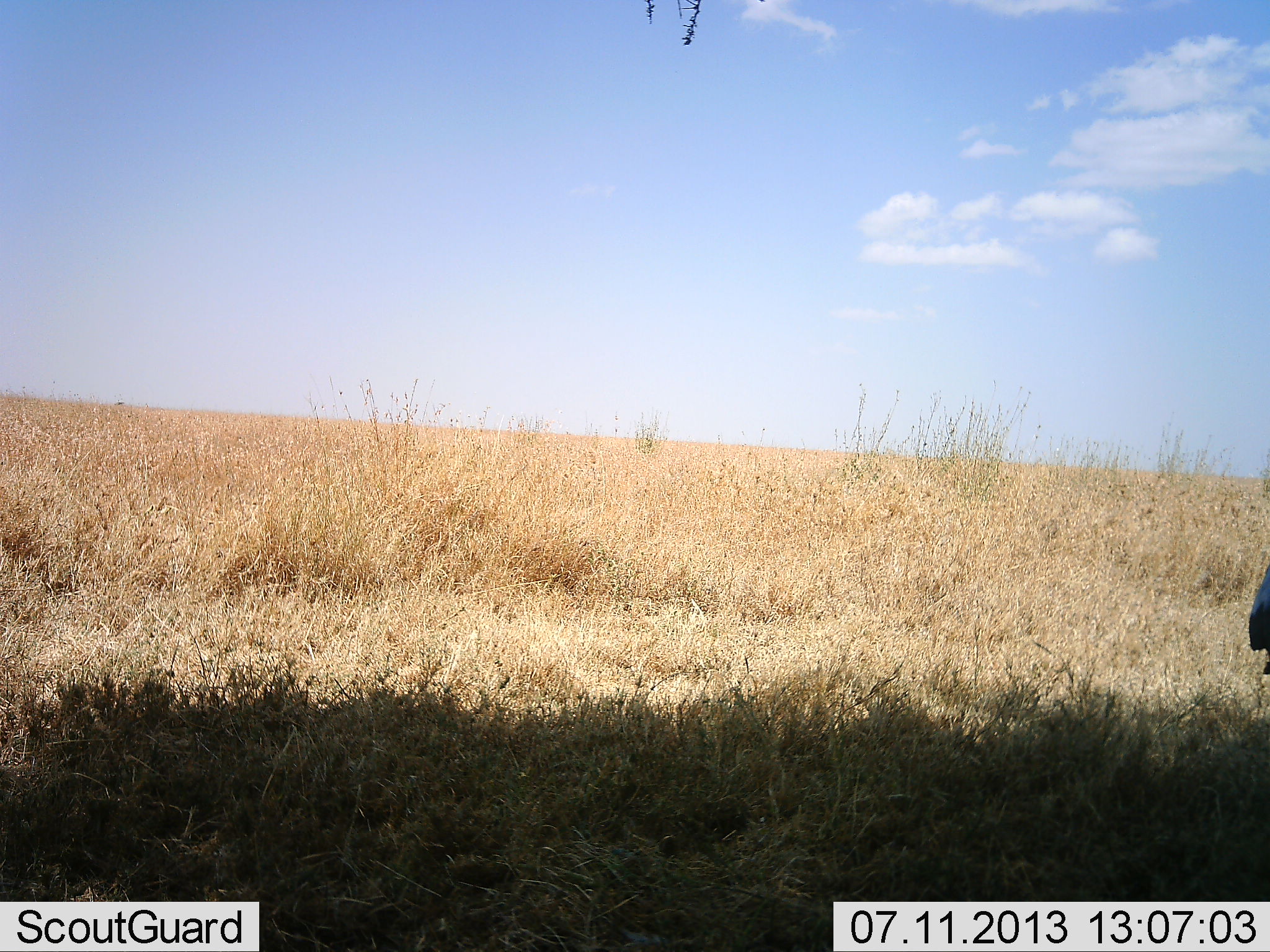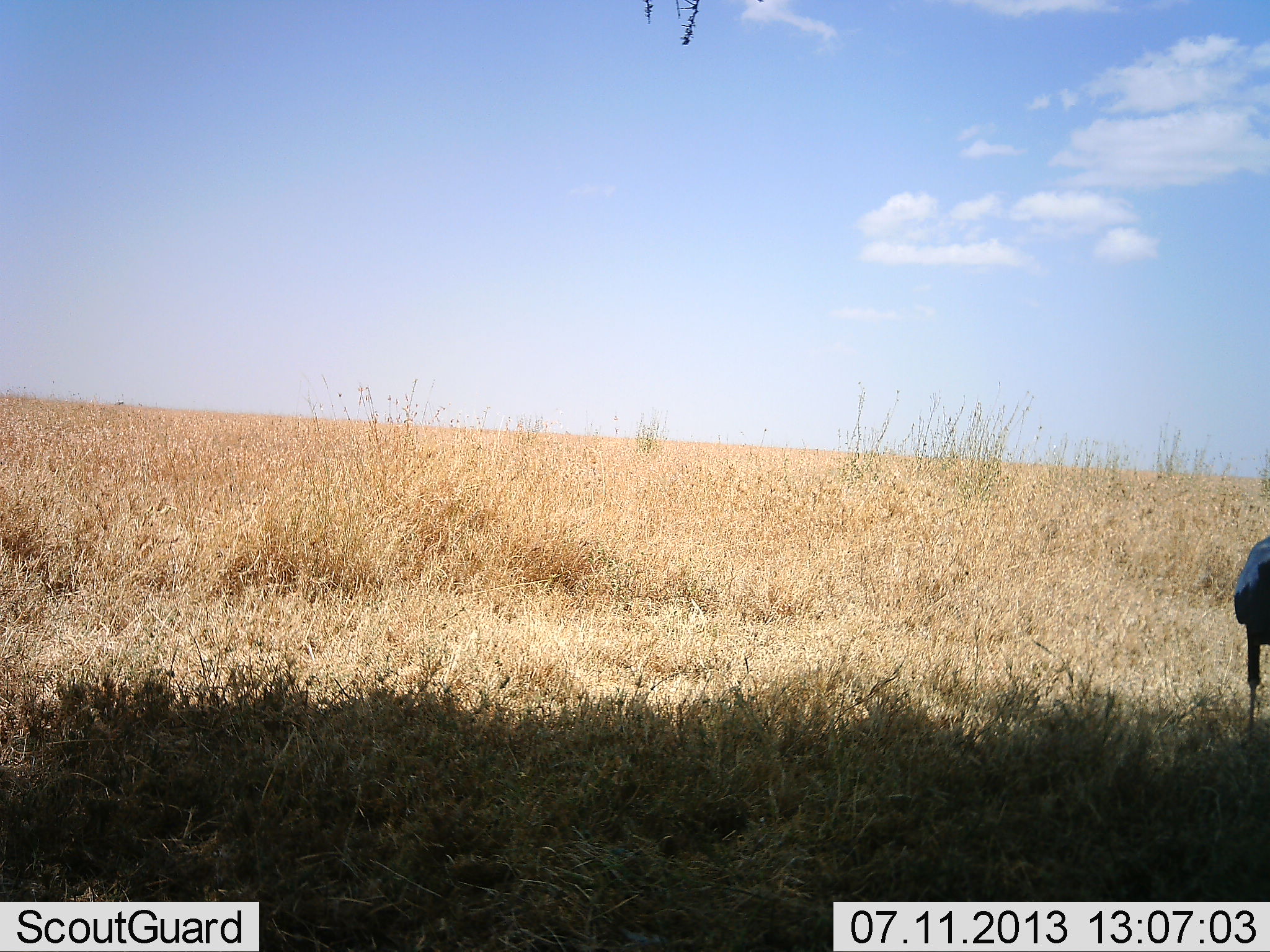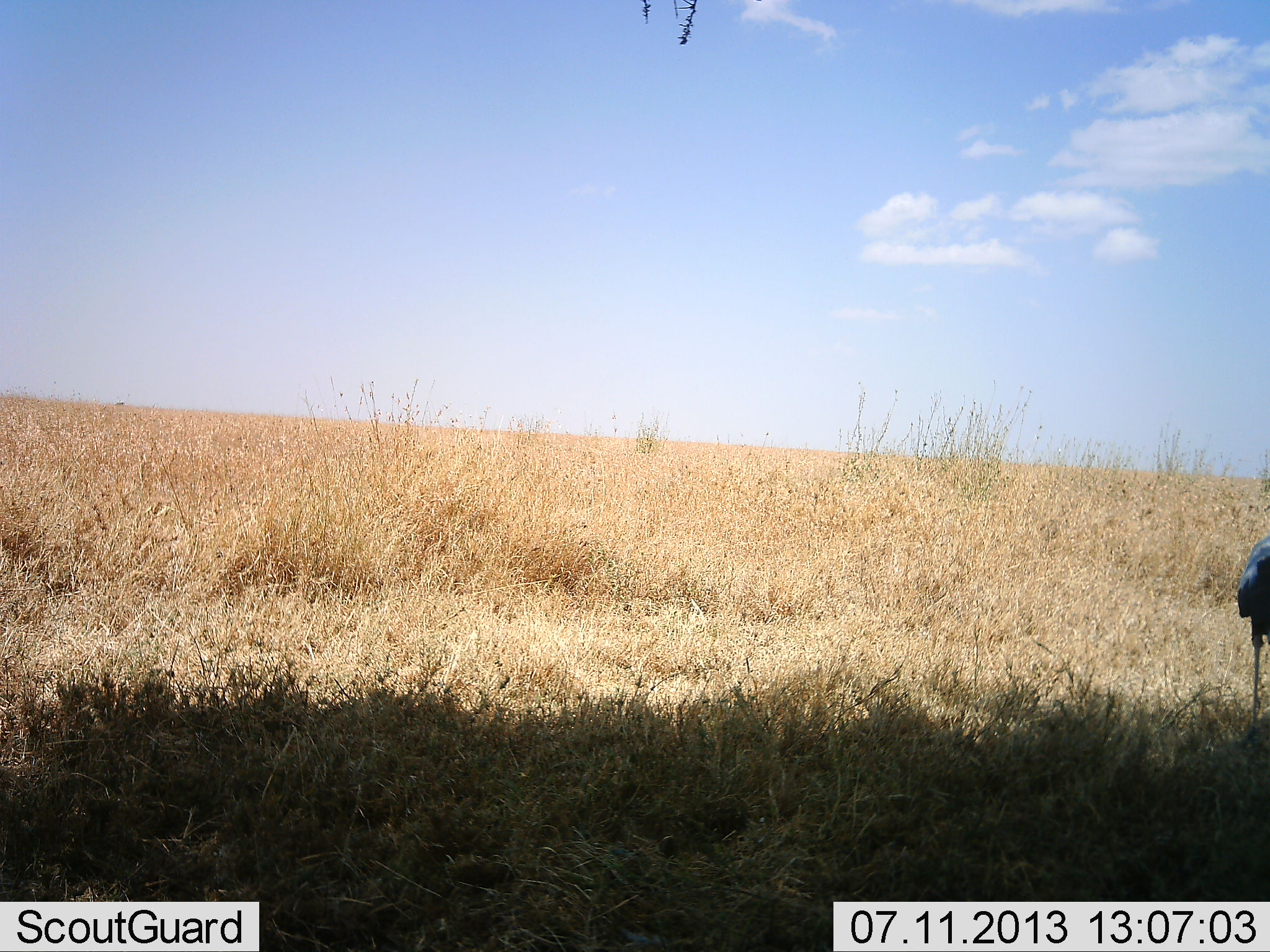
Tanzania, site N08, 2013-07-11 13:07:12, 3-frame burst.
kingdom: Animalia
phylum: Chordata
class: Aves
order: Accipitriformes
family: Sagittariidae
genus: Sagittarius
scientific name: Sagittarius serpentarius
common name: secretary bird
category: secretarybird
Secretarybird (secretary bird) (Sagittarius serpentarius), count 1. Behavior (volunteer vote fractions): standing 70%, resting 0%, moving 30%, interacting 0%. Young present (vote fraction): 0%. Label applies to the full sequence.